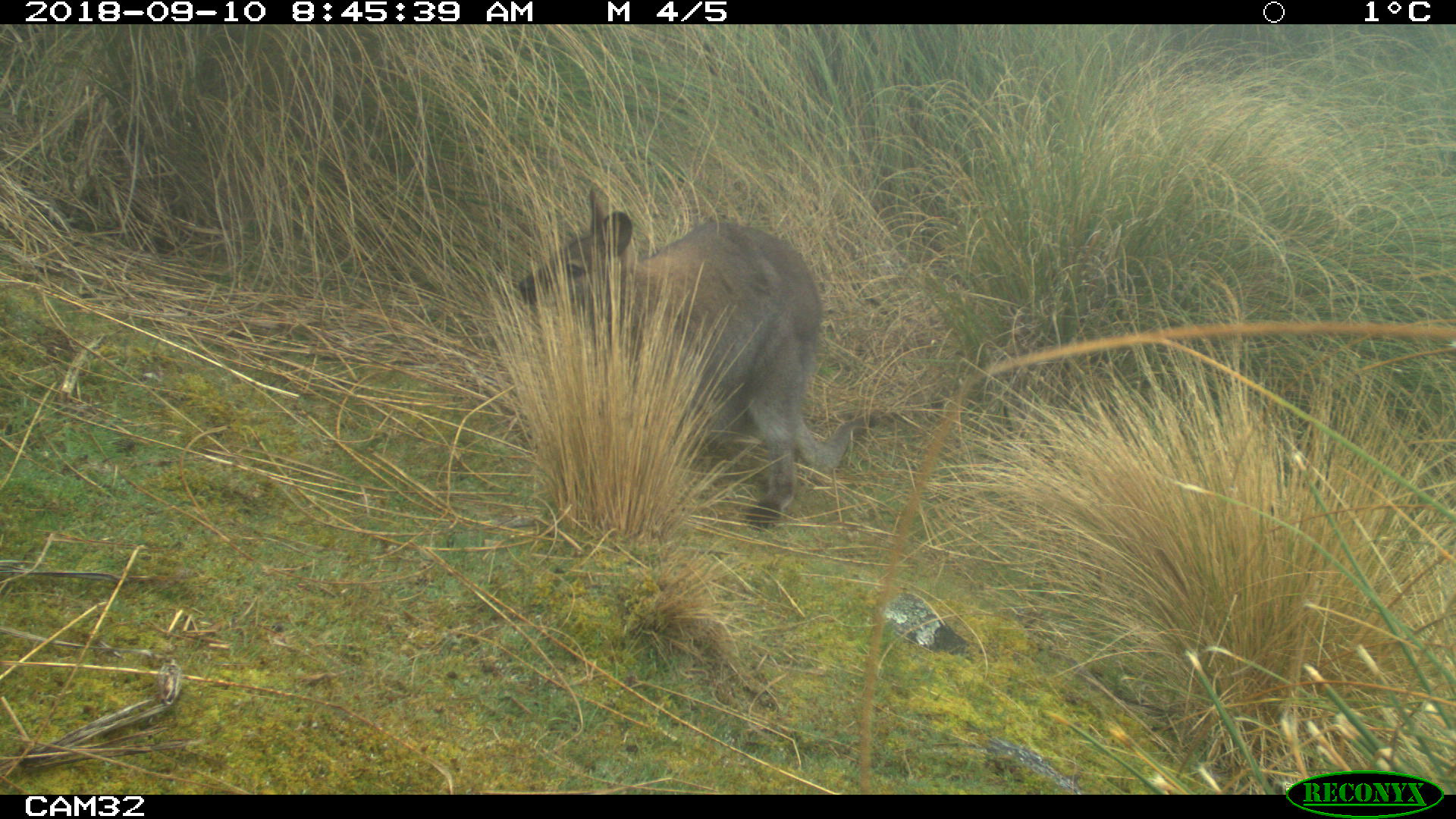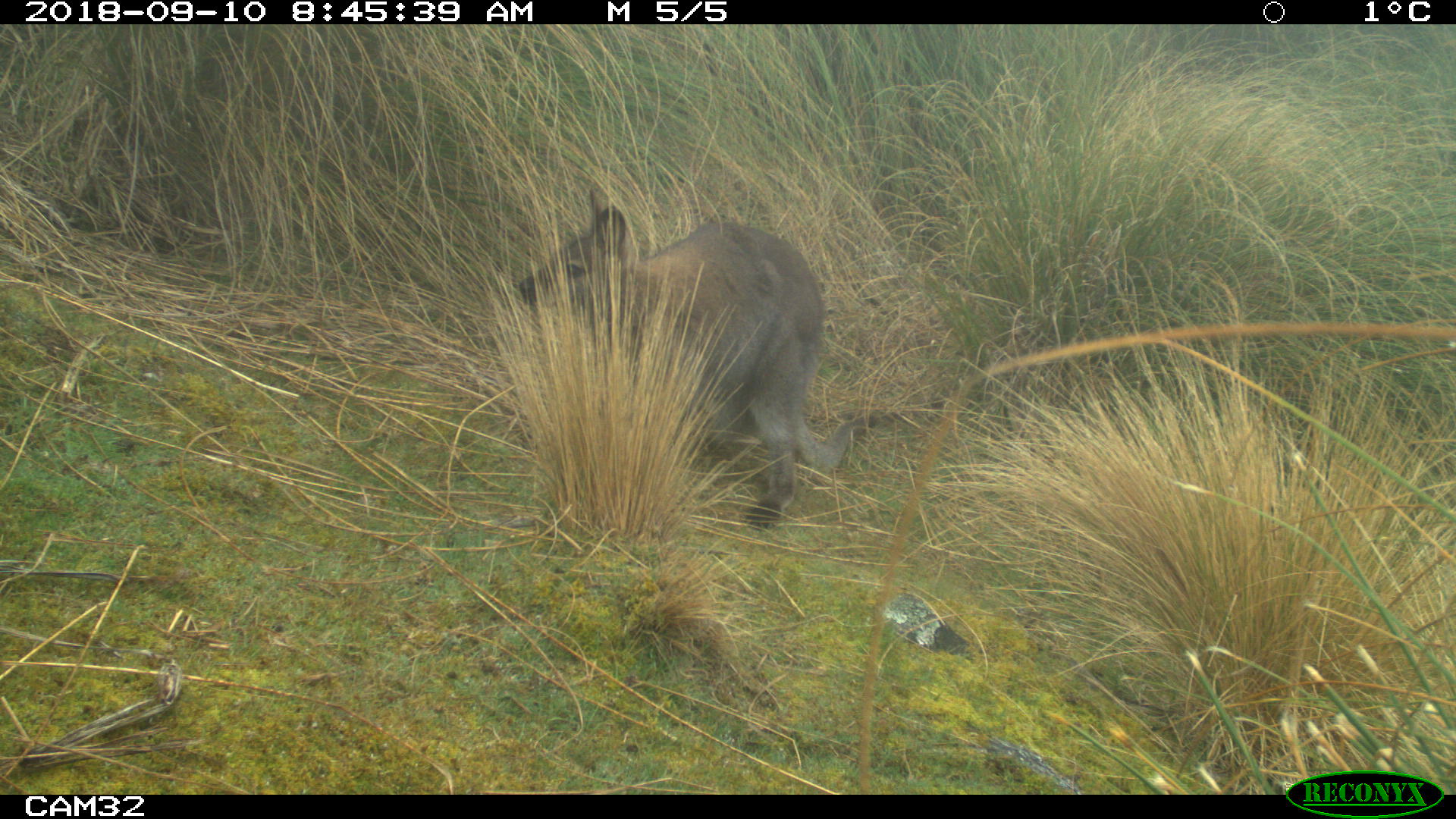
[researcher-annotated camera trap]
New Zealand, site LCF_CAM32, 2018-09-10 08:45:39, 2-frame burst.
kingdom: Animalia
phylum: Chordata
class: Mammalia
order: Diprotodontia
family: Macropodidae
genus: Notamacropus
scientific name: Notamacropus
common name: wallaby